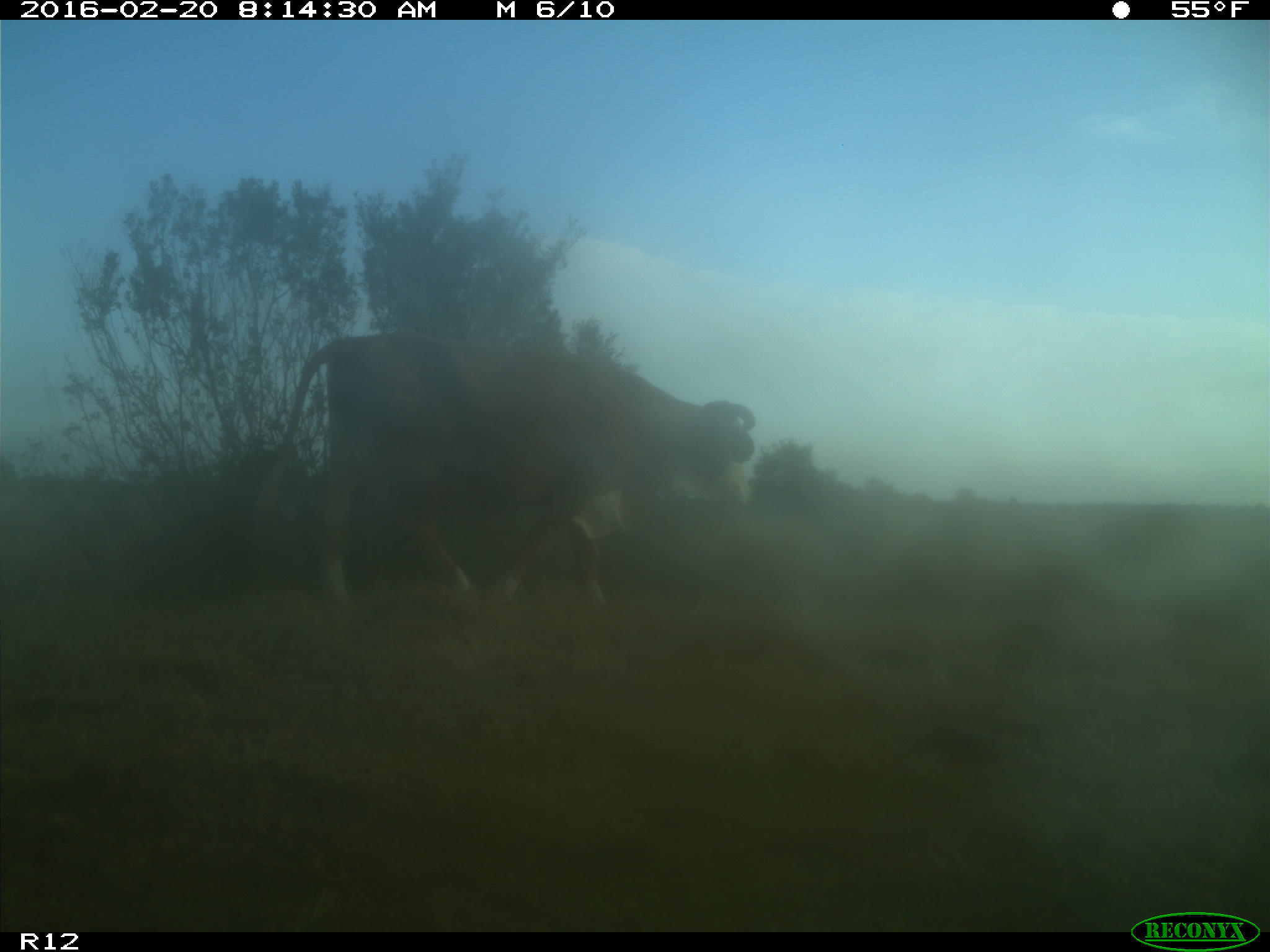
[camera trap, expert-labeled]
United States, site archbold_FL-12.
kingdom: Animalia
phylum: Chordata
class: Mammalia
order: Artiodactyla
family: Bovidae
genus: Bos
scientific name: Bos taurus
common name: domestic cow